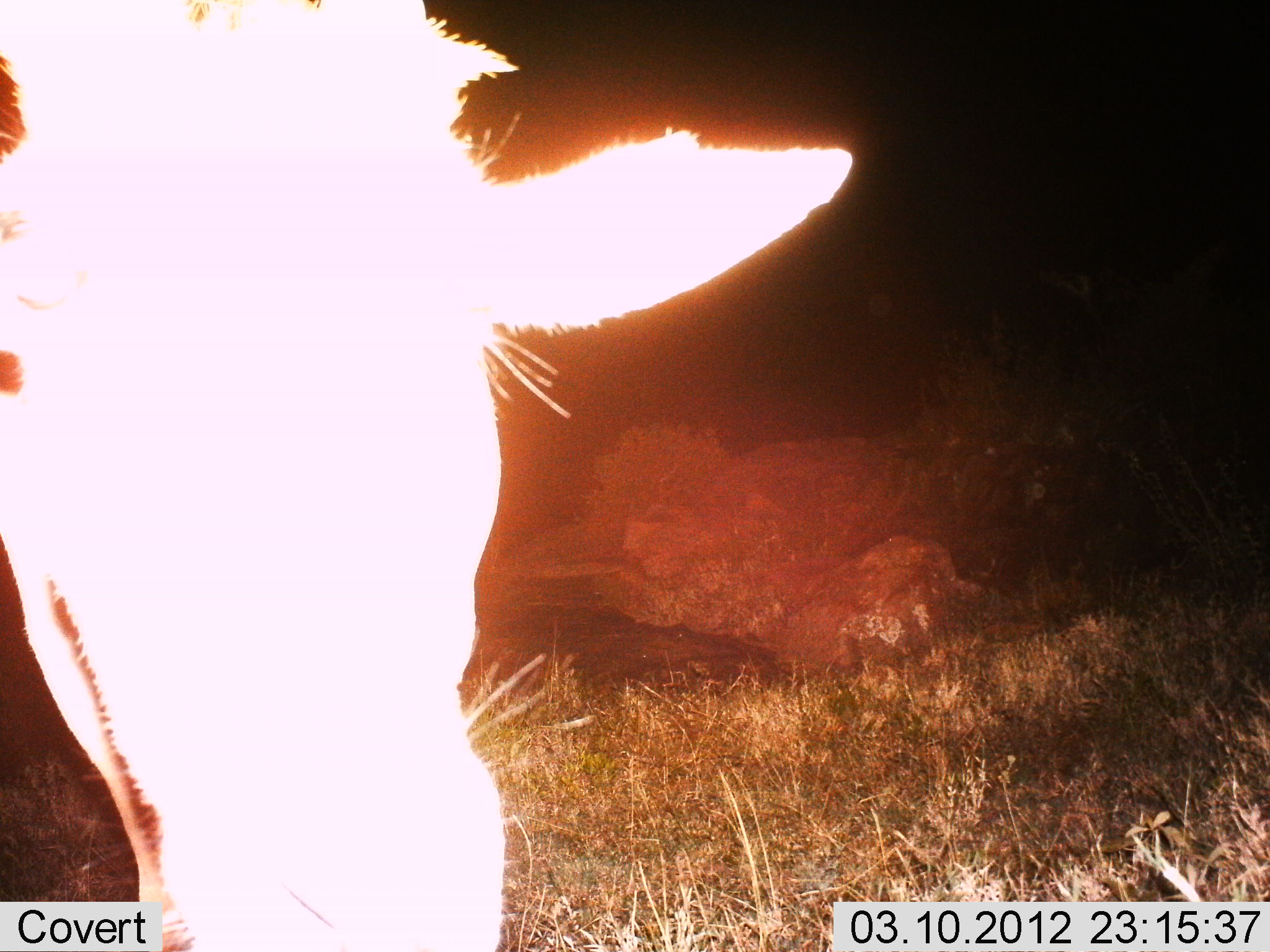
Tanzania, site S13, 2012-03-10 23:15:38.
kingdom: Animalia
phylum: Chordata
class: Mammalia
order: Artiodactyla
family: Giraffidae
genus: Giraffa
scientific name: Giraffa camelopardalis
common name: giraffe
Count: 1.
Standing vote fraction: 50%.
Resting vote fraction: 0%.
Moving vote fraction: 0%.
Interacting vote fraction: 0%.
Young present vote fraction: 0%.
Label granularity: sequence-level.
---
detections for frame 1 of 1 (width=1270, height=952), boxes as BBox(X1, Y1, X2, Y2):
animal: BBox(0, 0, 858, 950)